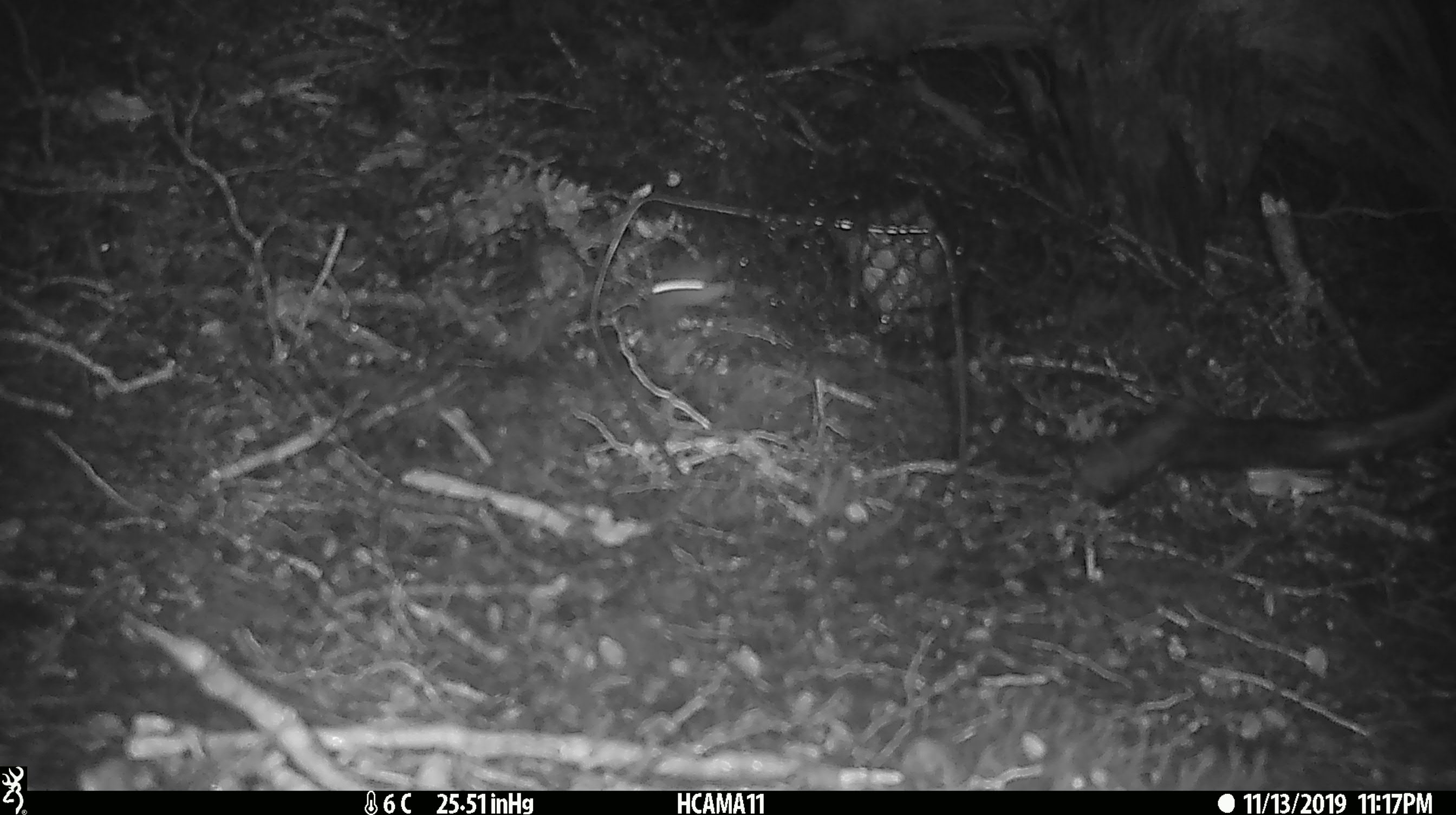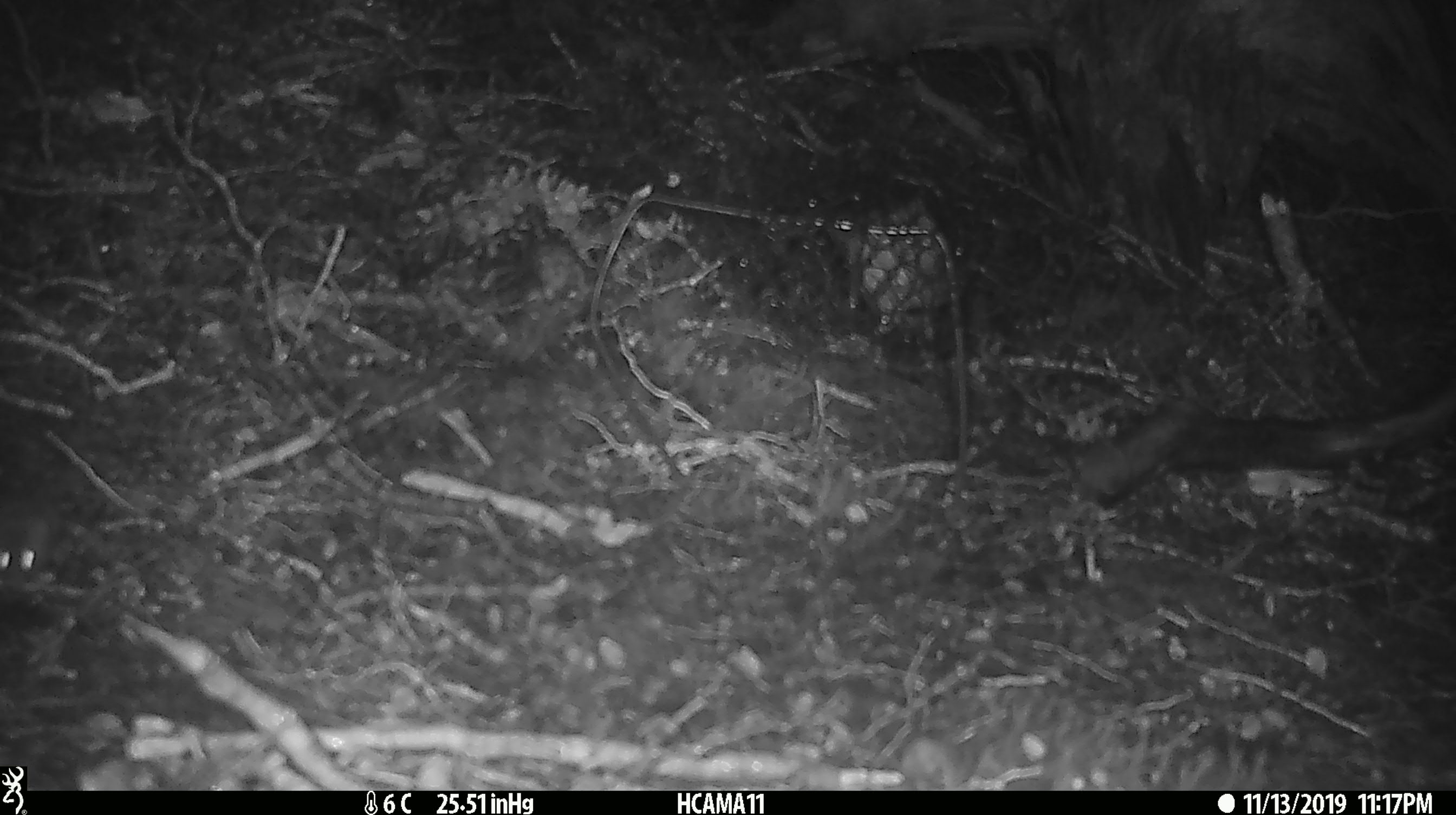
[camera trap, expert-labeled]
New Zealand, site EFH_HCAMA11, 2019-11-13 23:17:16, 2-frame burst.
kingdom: Animalia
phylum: Chordata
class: Mammalia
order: Rodentia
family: Muridae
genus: Mus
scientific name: Mus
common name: mouse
Mouse (Mus).